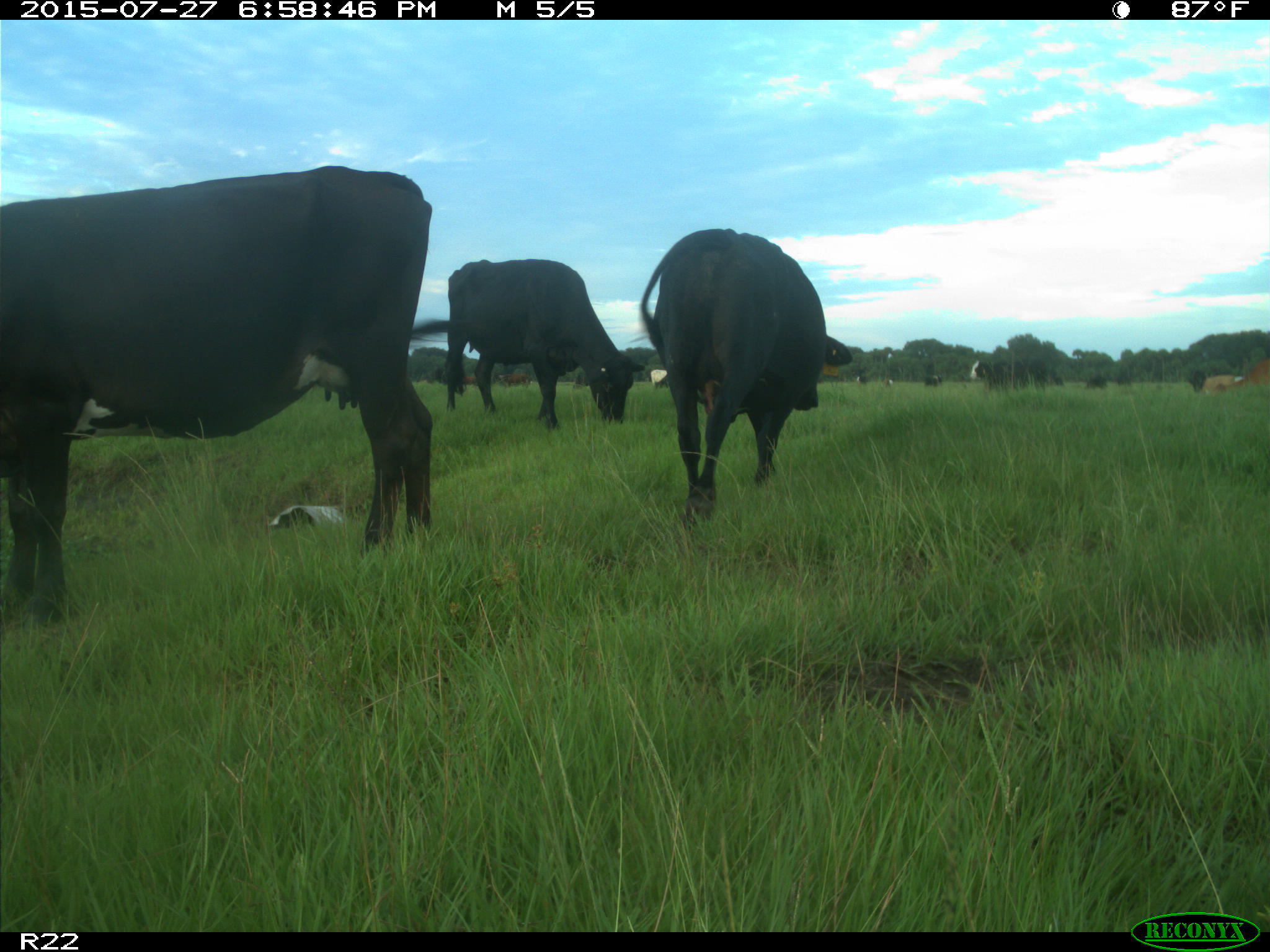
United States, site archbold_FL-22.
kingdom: Animalia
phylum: Chordata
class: Mammalia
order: Artiodactyla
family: Bovidae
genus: Bos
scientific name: Bos taurus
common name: domestic cow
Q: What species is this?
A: Bos taurus (domestic cow).